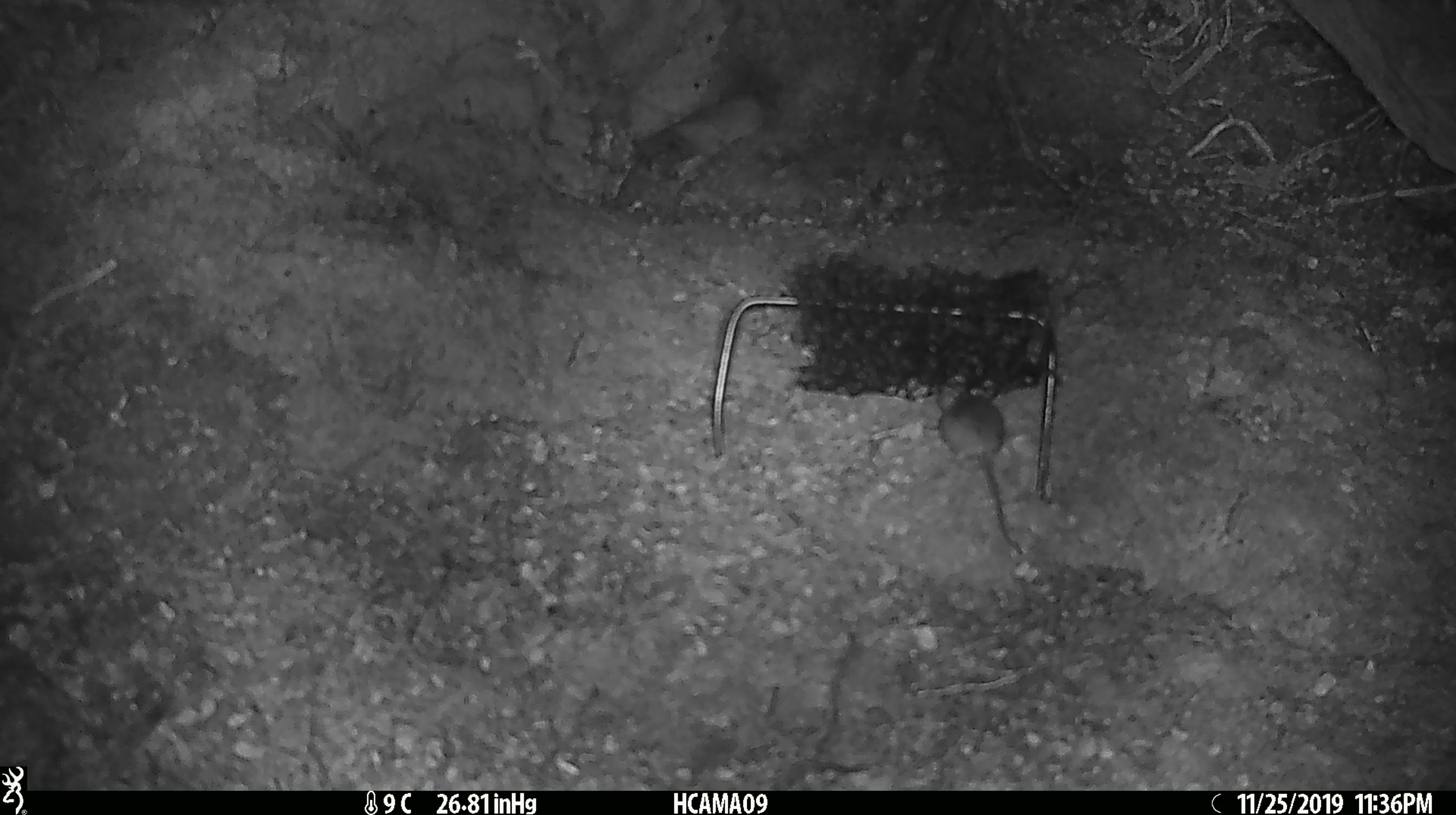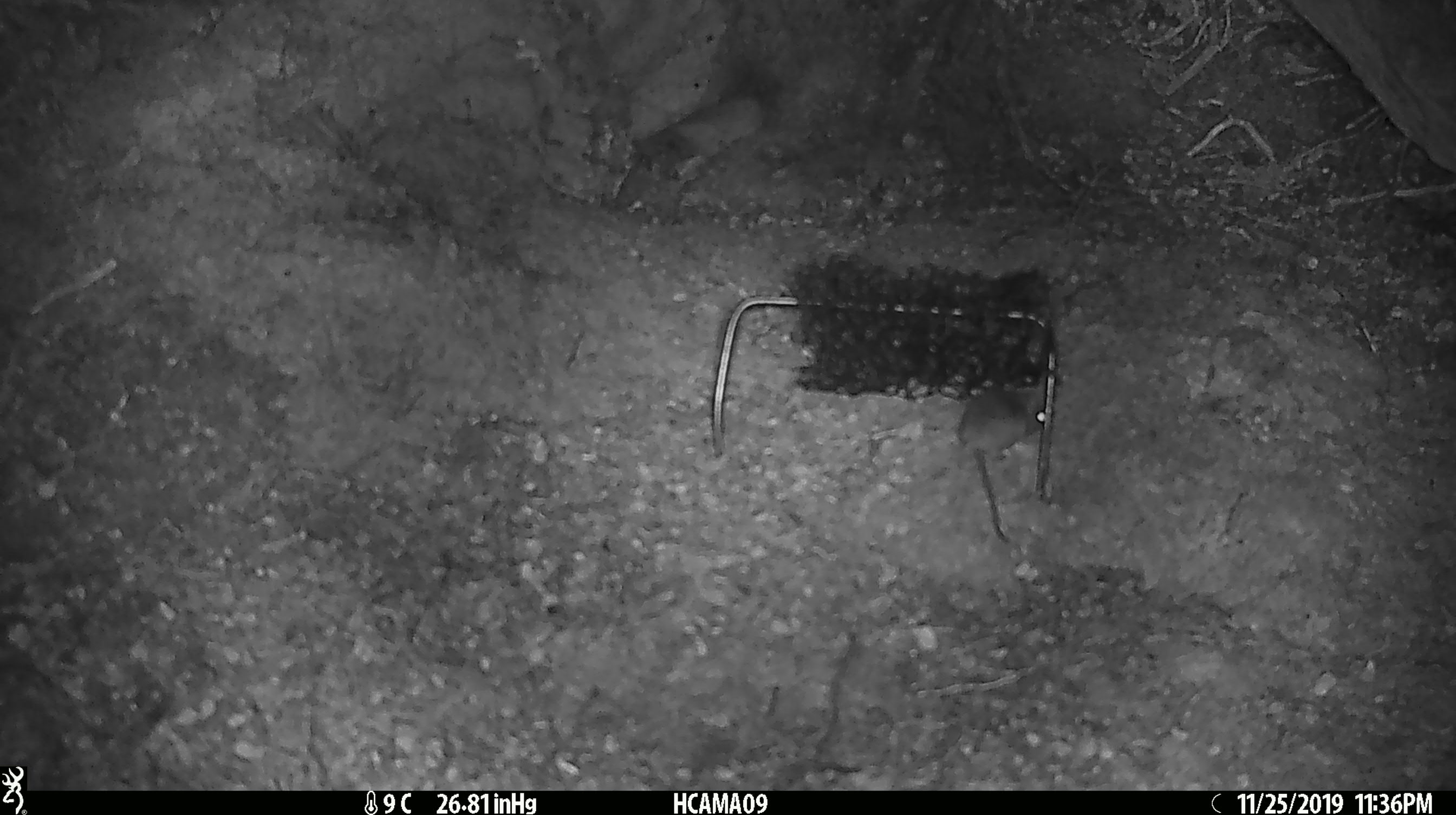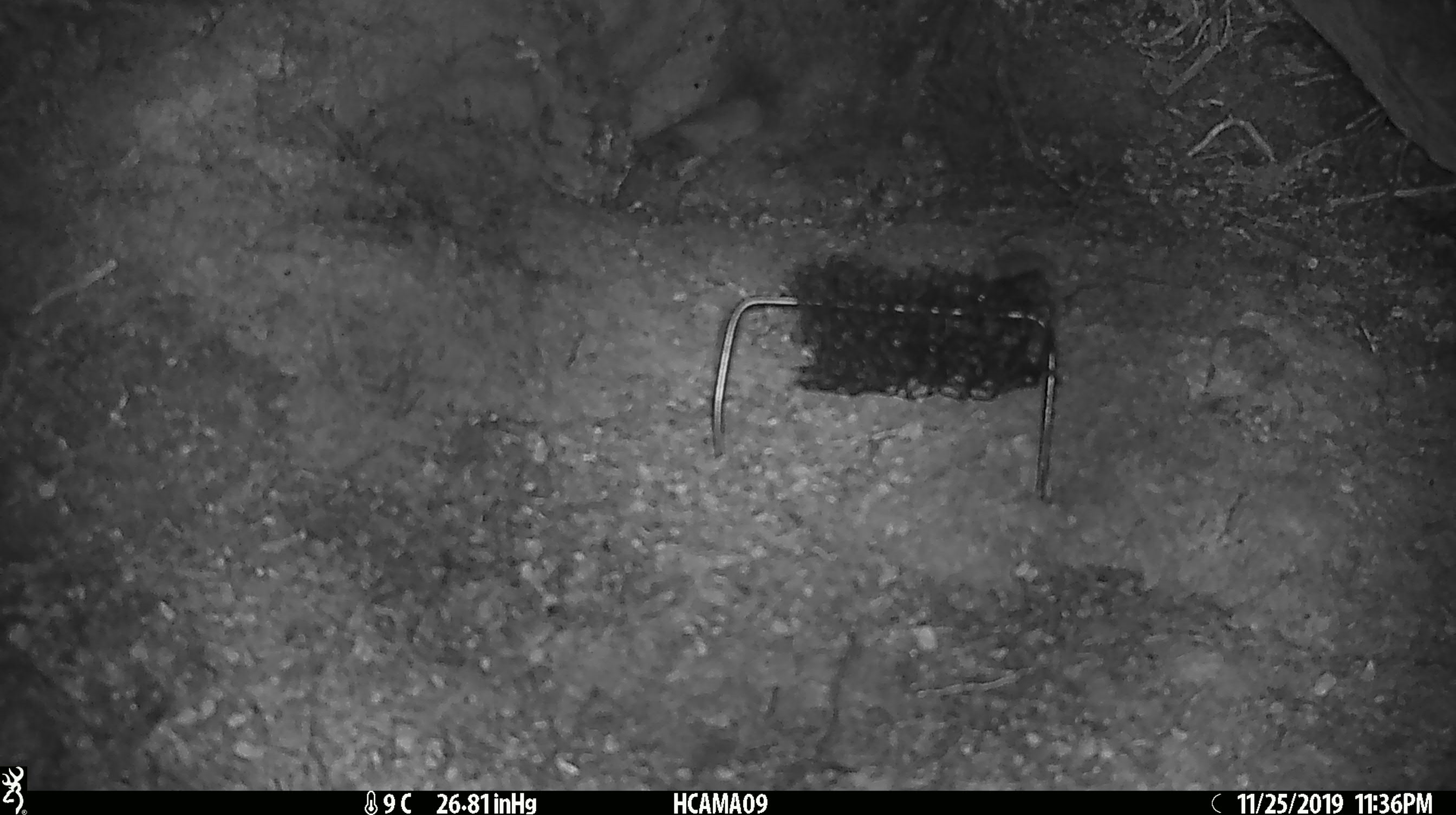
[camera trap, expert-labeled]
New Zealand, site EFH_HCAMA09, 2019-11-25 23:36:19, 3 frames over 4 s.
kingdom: Animalia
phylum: Chordata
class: Mammalia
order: Rodentia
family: Muridae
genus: Mus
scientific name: Mus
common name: mouse